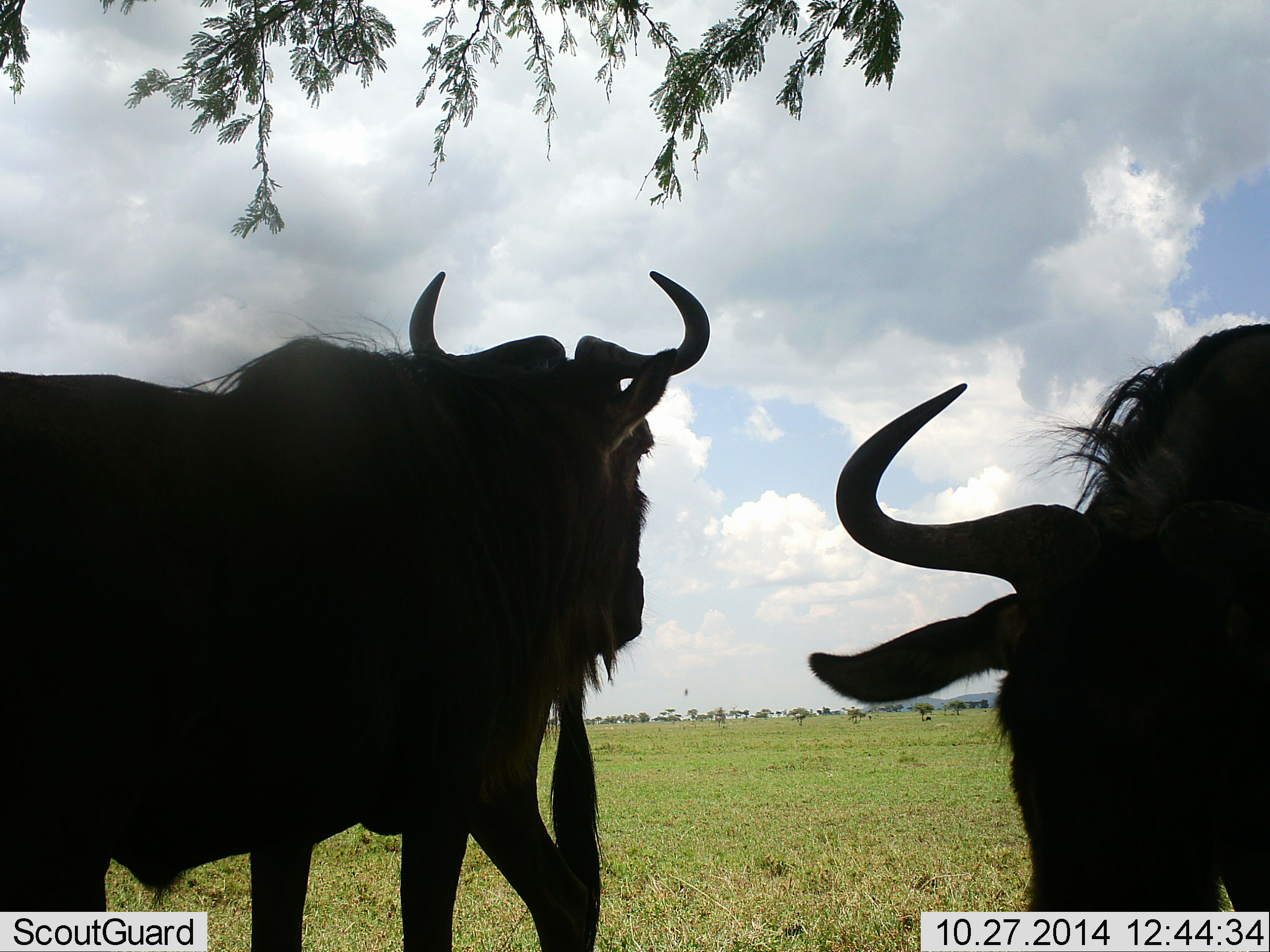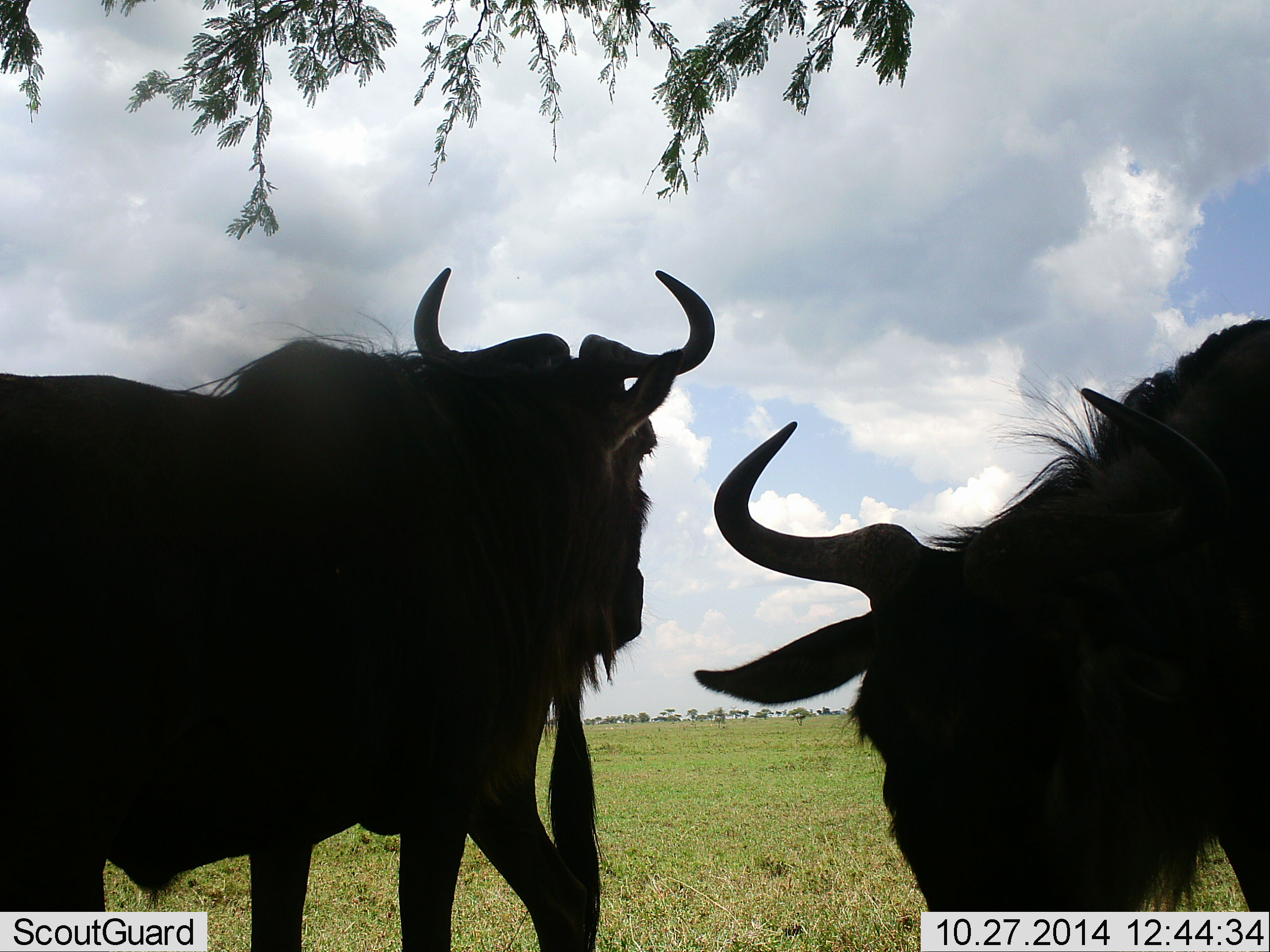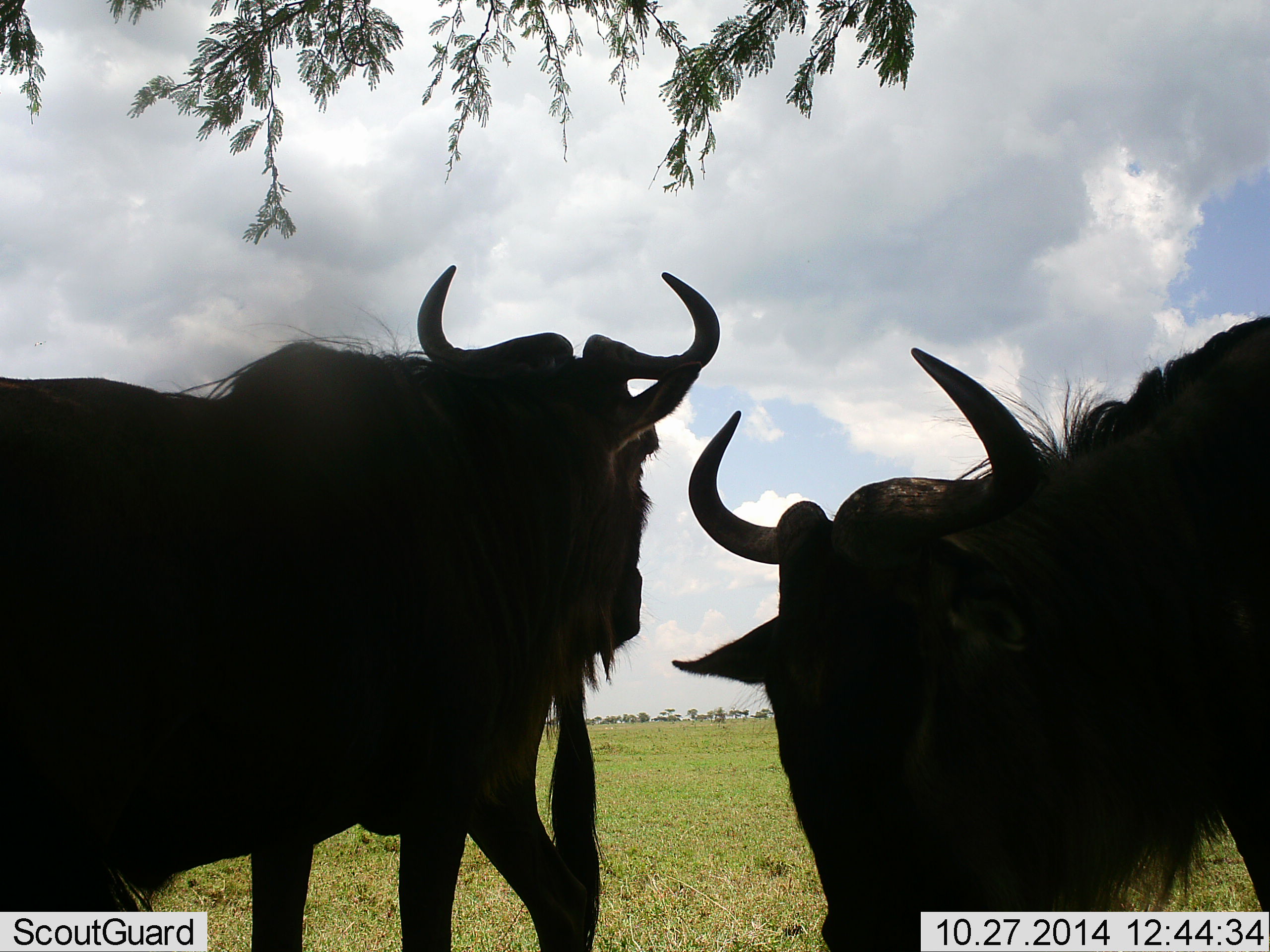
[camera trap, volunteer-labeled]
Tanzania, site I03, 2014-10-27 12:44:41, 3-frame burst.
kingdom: Animalia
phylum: Chordata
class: Mammalia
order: Artiodactyla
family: Bovidae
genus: Connochaetes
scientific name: Connochaetes taurinus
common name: blue wildebeest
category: wildebeest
Wildebeest (blue wildebeest) (Connochaetes taurinus), count 2. Behavior (volunteer vote fractions): standing 91%, resting 0%, moving 9%, interacting 0%. Young present (vote fraction): 0%. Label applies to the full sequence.